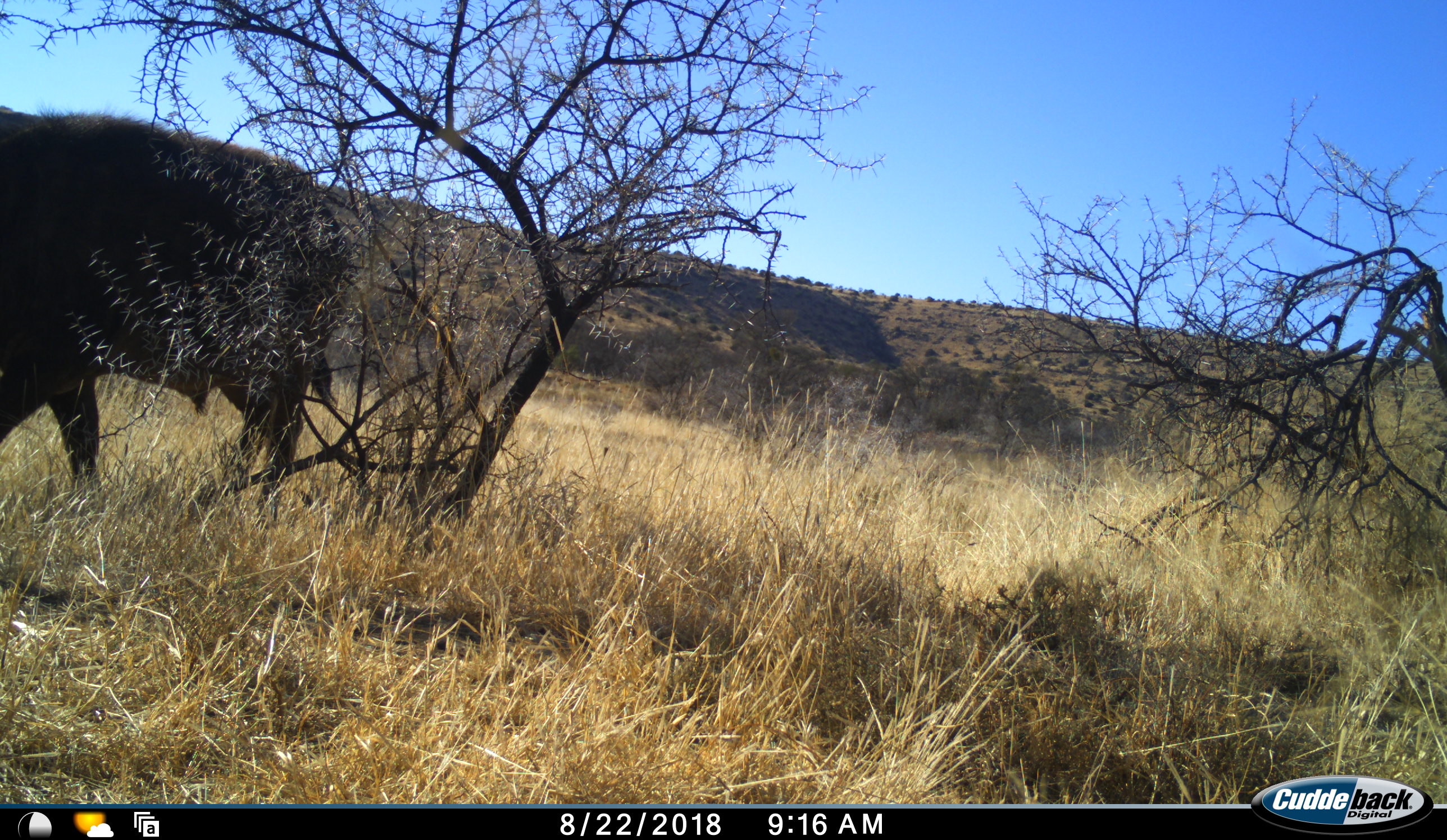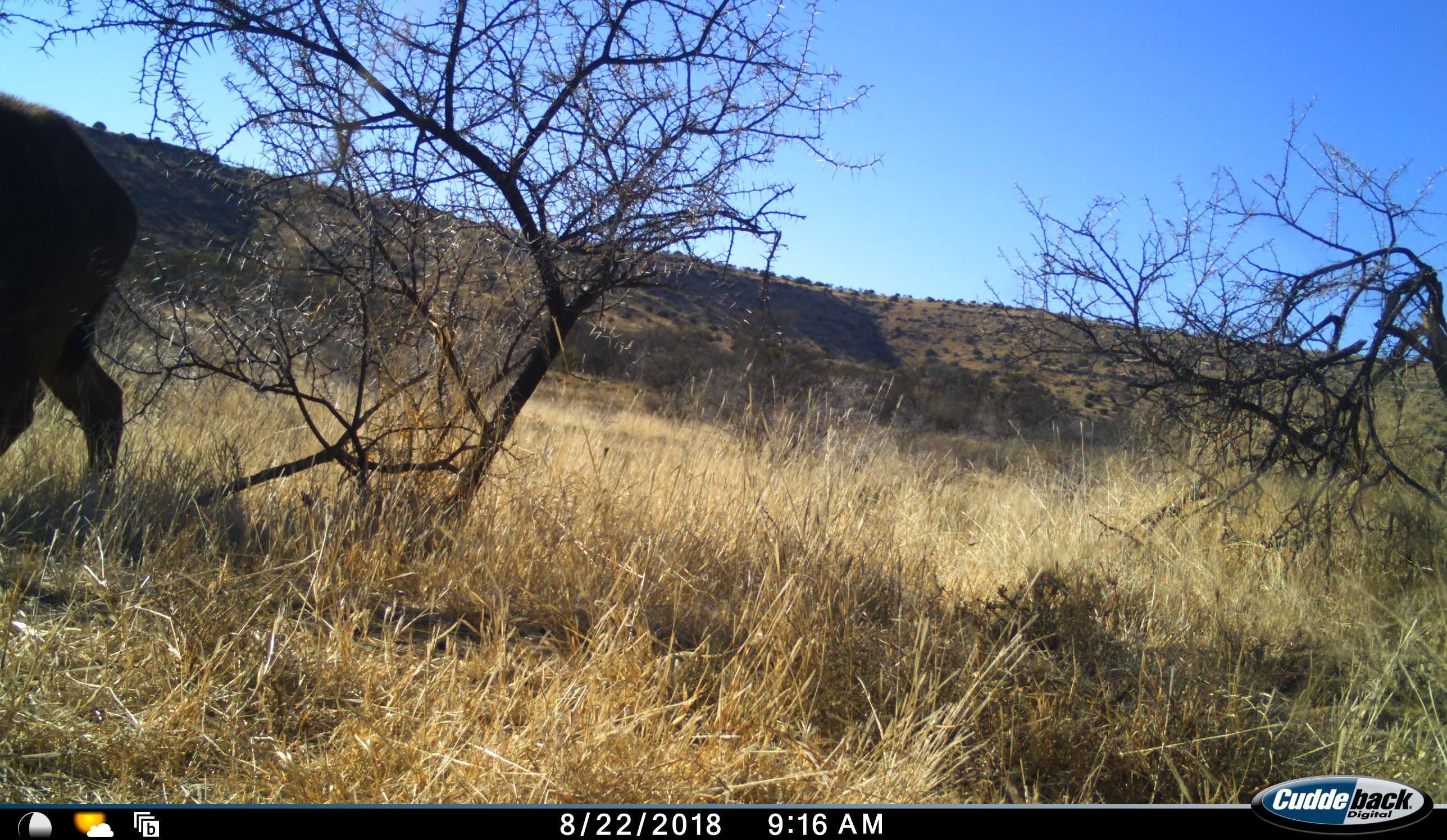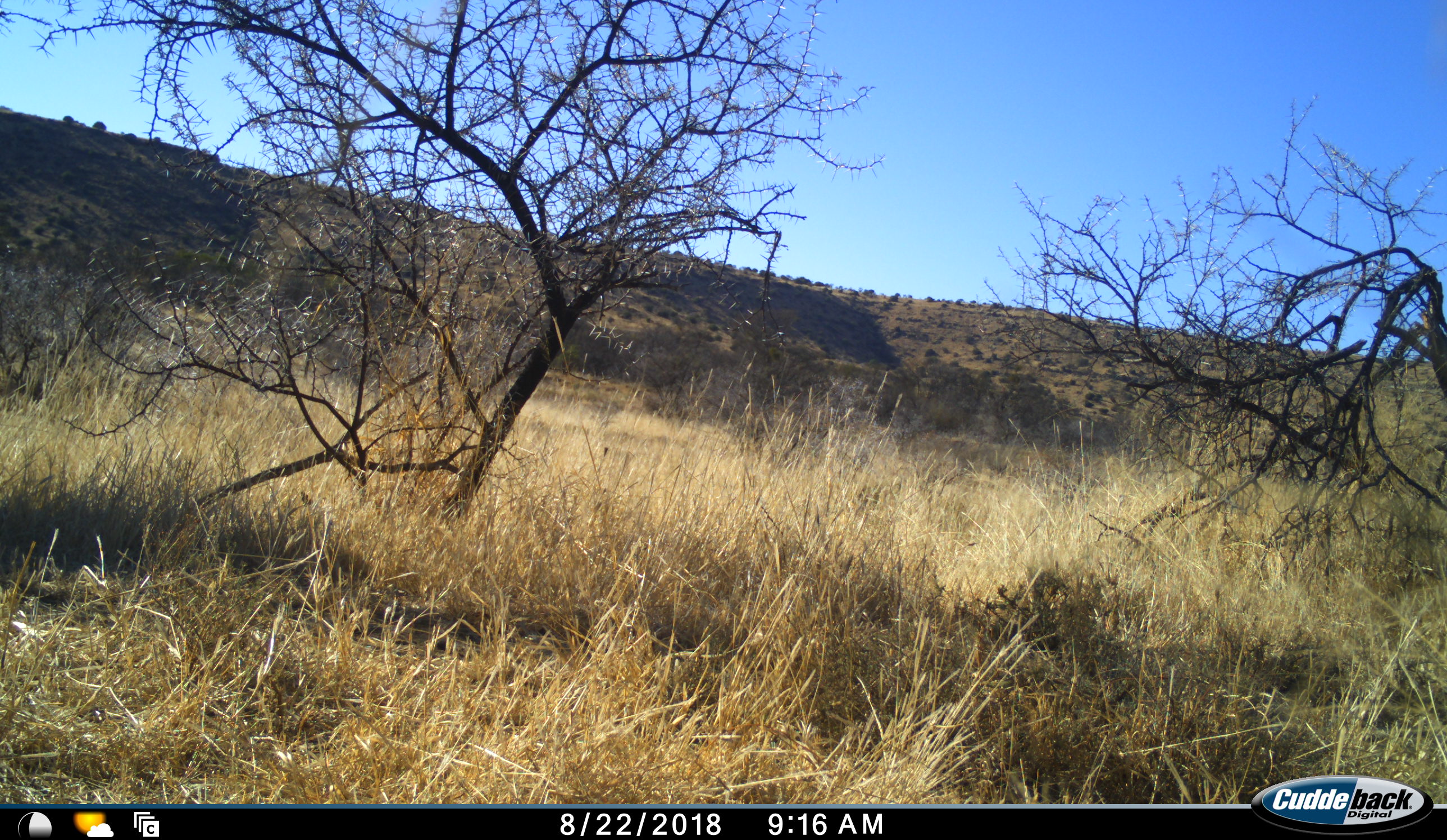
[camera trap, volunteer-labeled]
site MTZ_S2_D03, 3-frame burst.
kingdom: Animalia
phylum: Chordata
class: Mammalia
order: Artiodactyla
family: Bovidae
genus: Syncerus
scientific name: Syncerus caffer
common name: african buffalo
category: buffalo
Buffalo (african buffalo) (Syncerus caffer), count 1. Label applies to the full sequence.